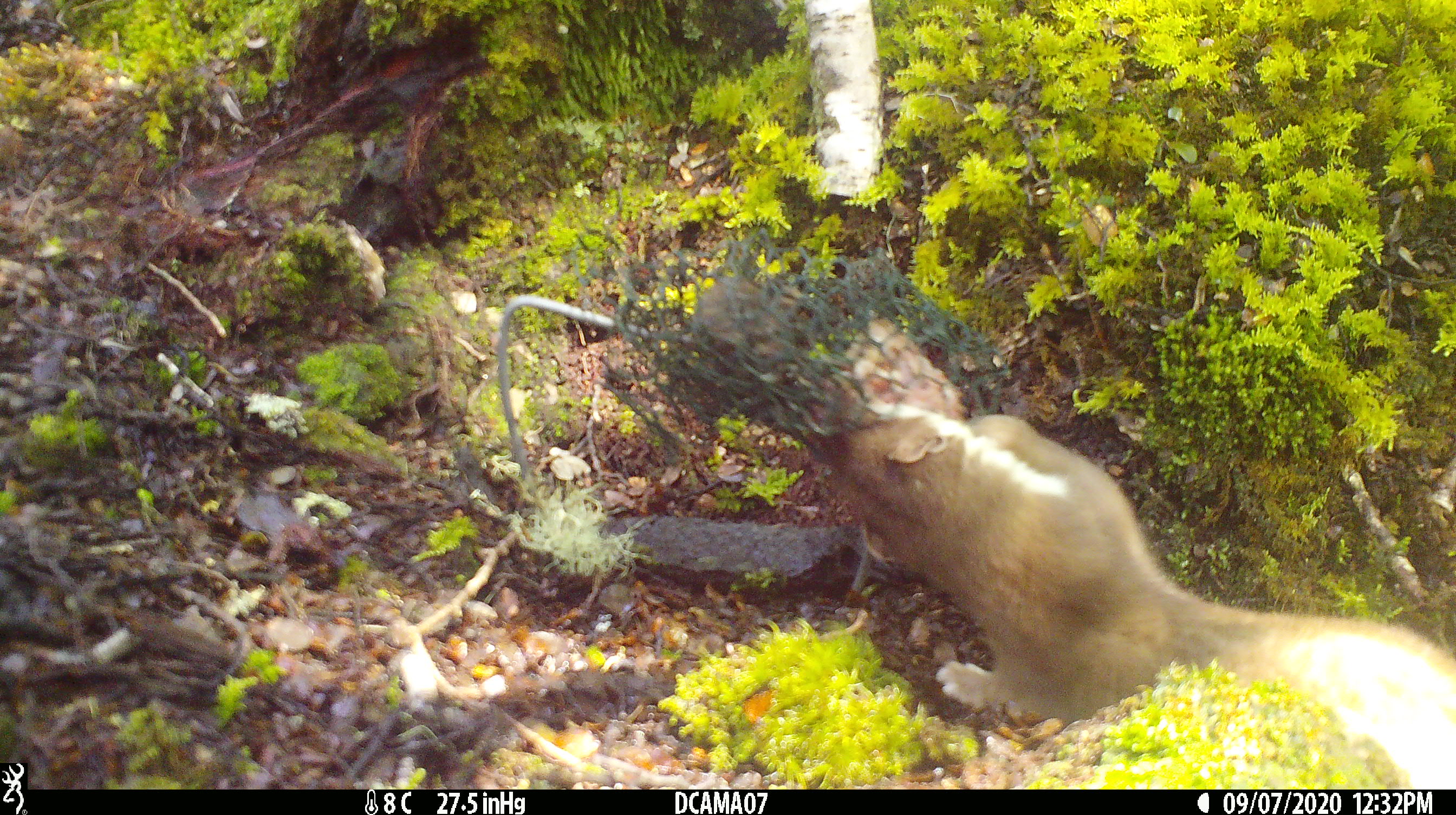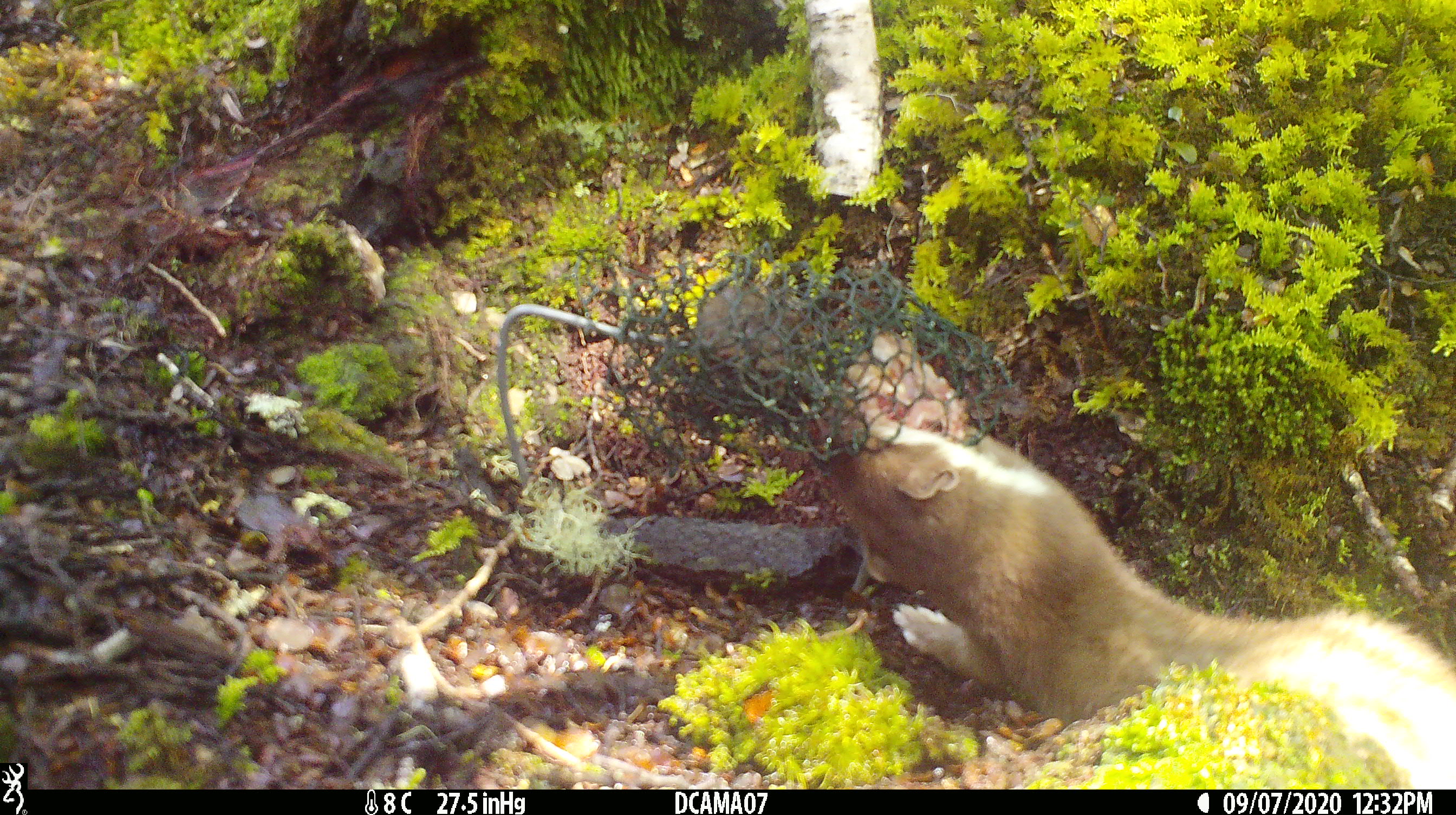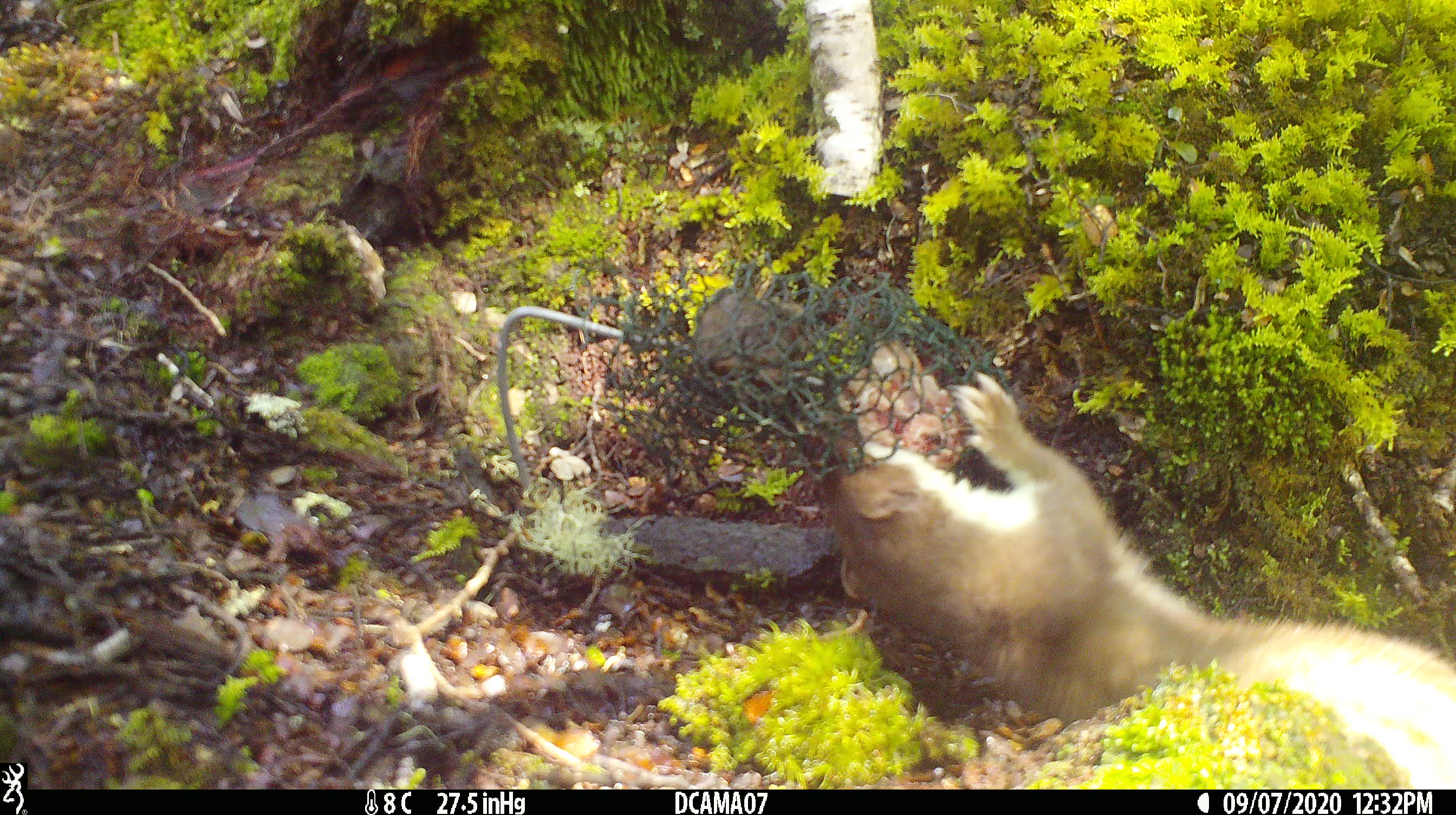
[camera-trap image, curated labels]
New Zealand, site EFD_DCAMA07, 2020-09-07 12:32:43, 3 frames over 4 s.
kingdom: Animalia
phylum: Chordata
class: Mammalia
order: Carnivora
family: Mustelidae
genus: Mustela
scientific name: Mustela erminea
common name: stoat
Stoat (Mustela erminea).